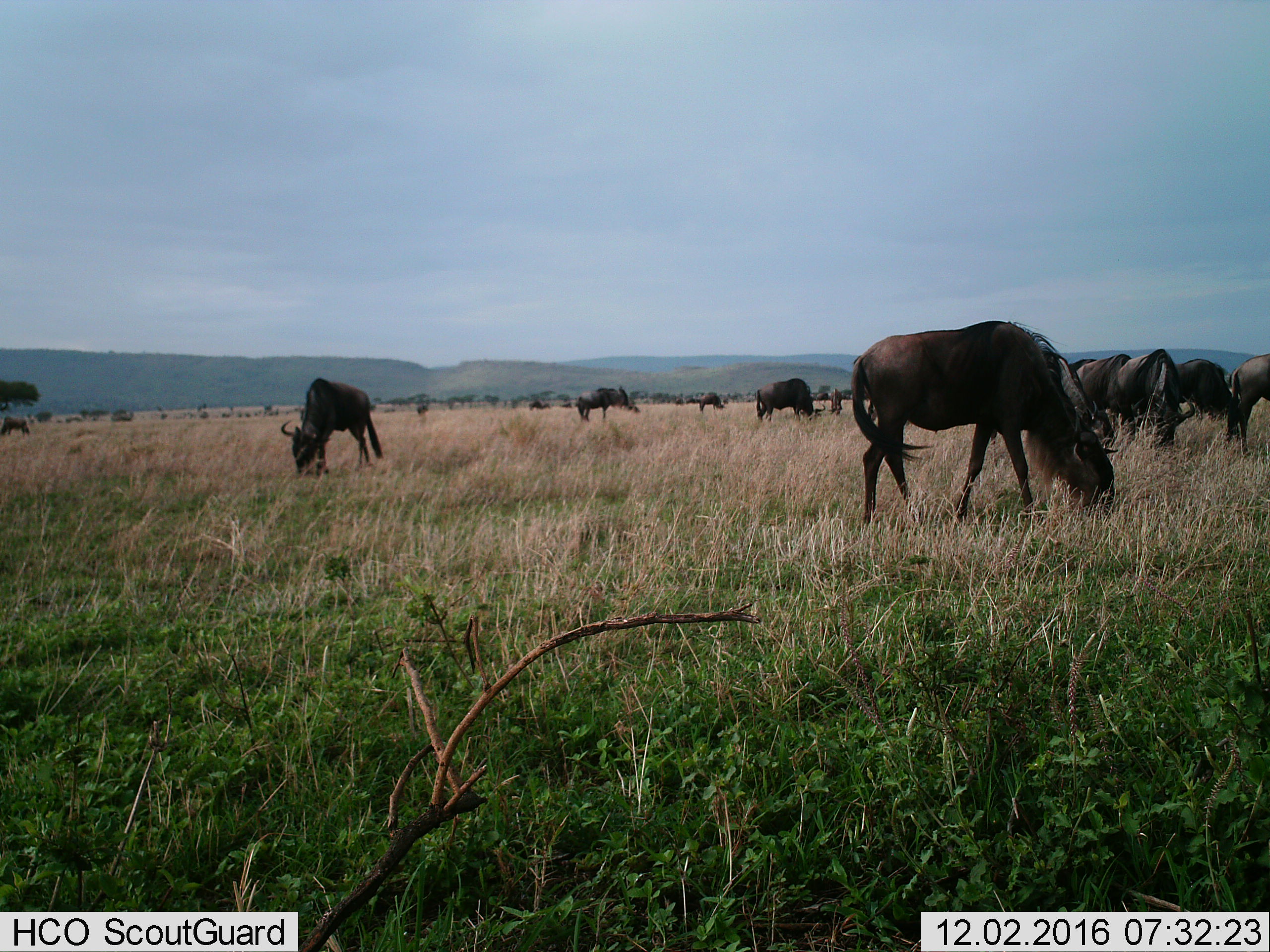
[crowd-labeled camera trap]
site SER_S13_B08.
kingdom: Animalia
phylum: Chordata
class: Mammalia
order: Artiodactyla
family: Bovidae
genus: Connochaetes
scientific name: Connochaetes taurinus taurinus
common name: blue wildebeest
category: wildebeestblue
Wildebeestblue (blue wildebeest) (Connochaetes taurinus taurinus), count 11-50. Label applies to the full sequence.